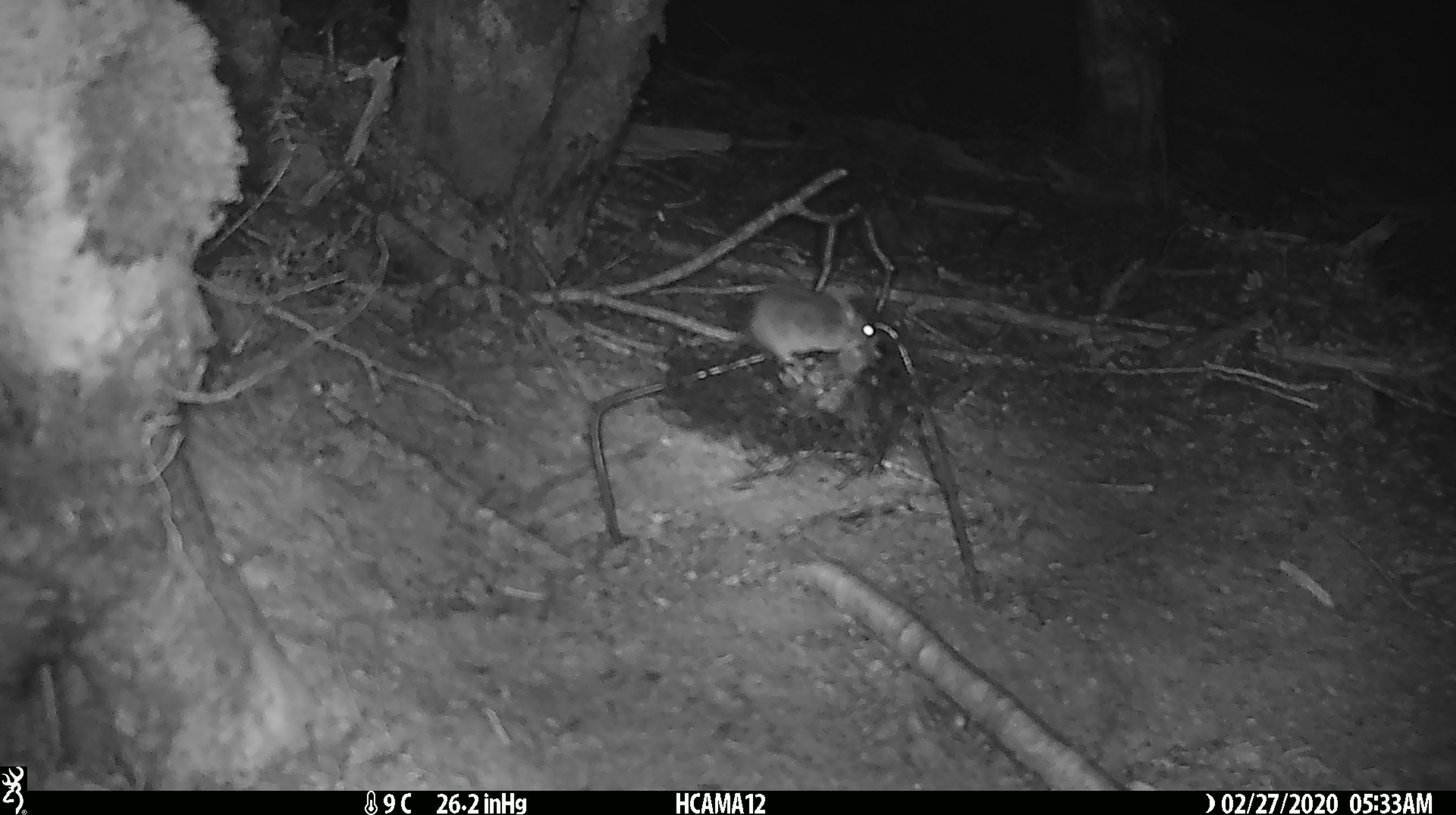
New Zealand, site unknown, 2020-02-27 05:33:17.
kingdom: Animalia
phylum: Chordata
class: Mammalia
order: Rodentia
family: Muridae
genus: Mus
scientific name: Mus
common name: mouse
Mouse (Mus).